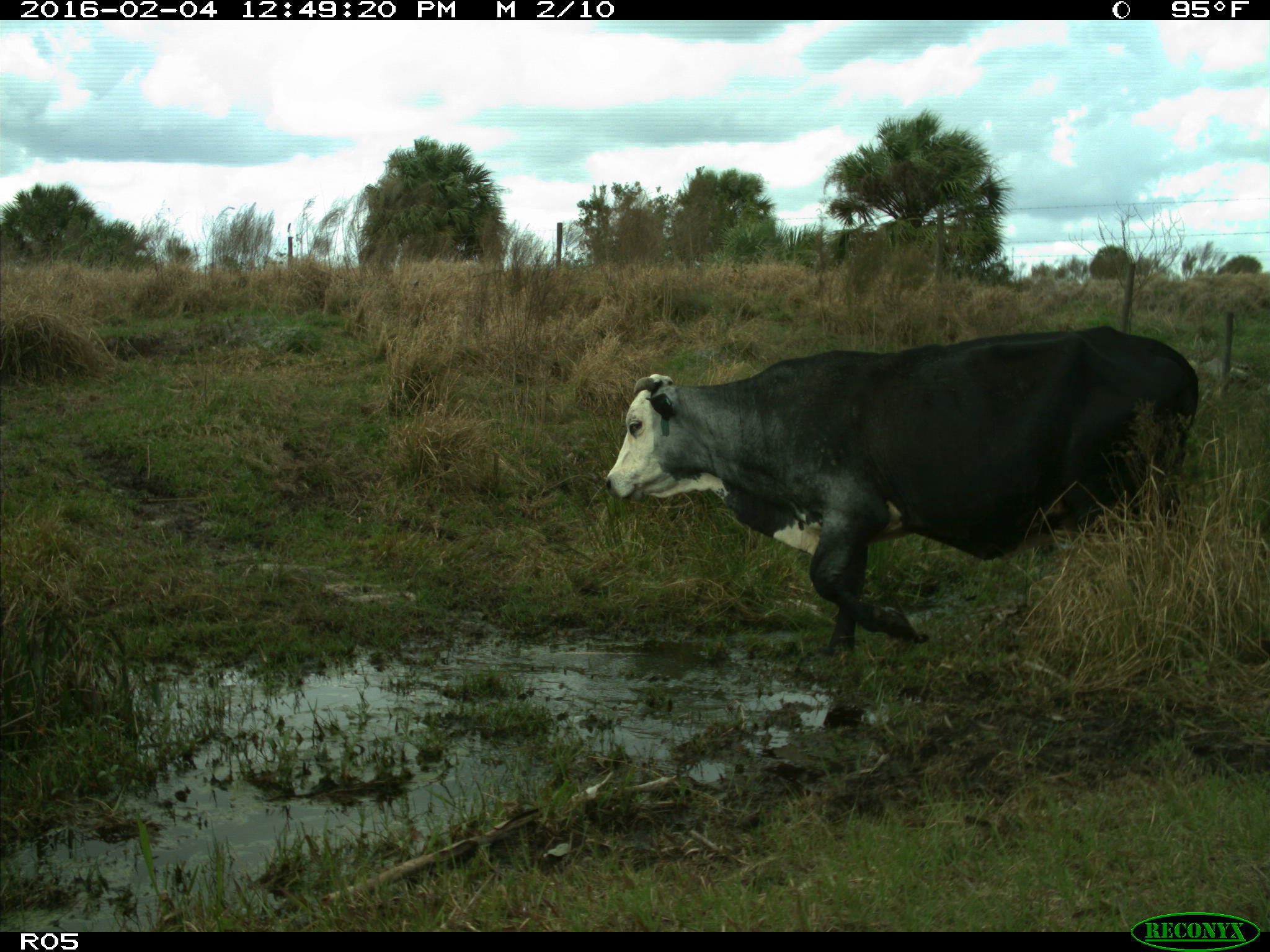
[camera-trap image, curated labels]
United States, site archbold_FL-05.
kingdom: Animalia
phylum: Chordata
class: Mammalia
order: Artiodactyla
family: Bovidae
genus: Bos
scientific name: Bos taurus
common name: domestic cow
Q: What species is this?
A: Bos taurus (domestic cow).